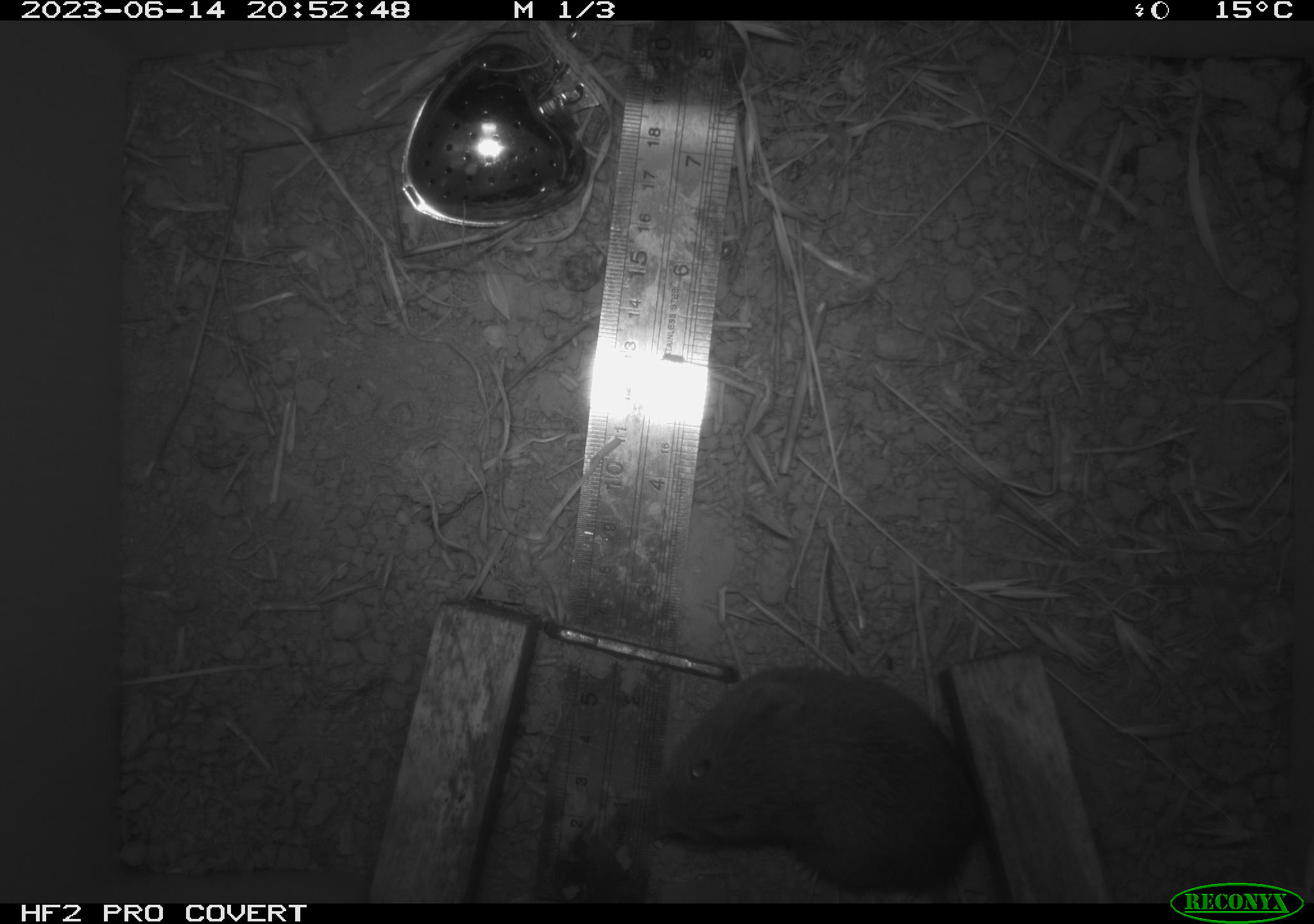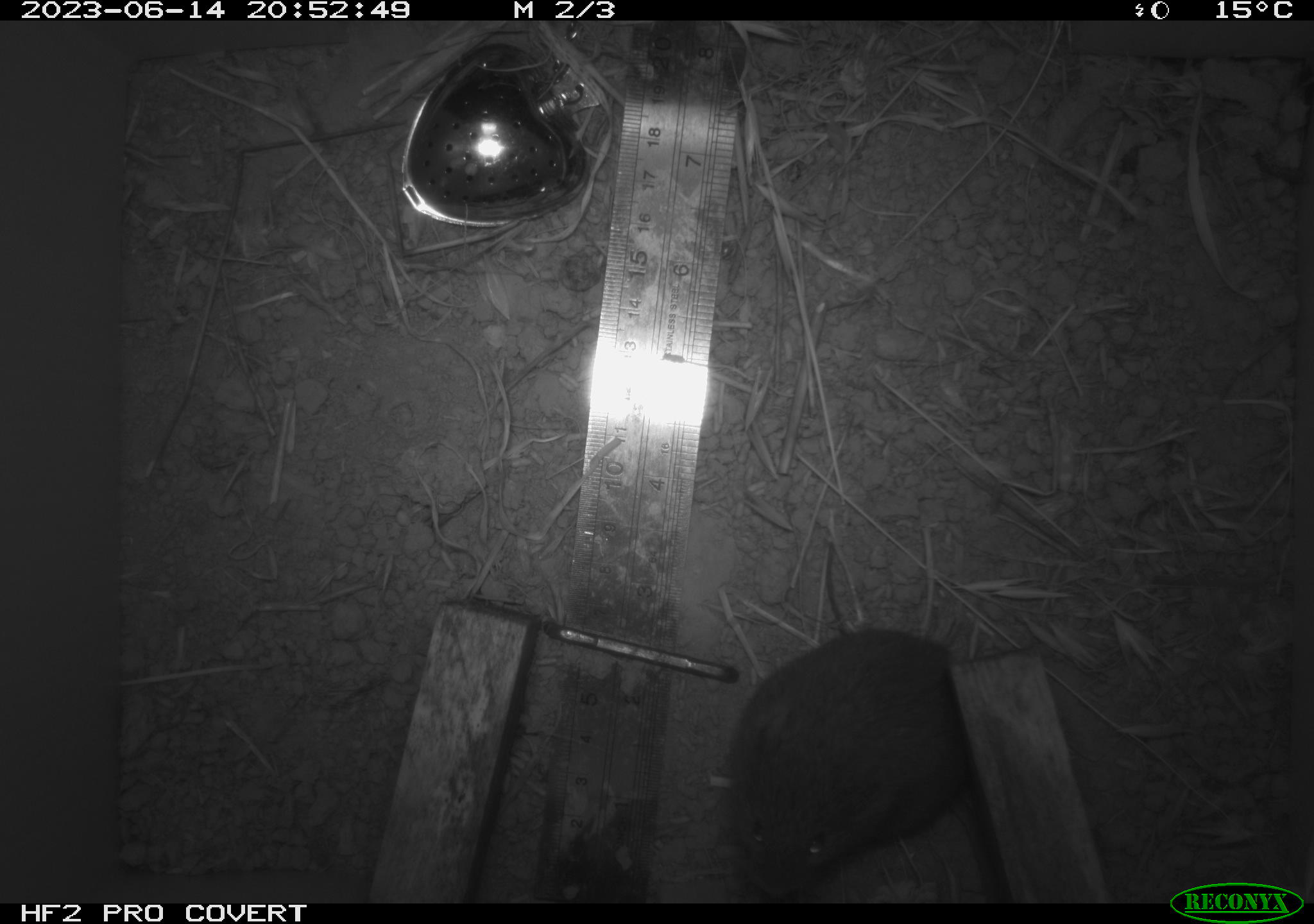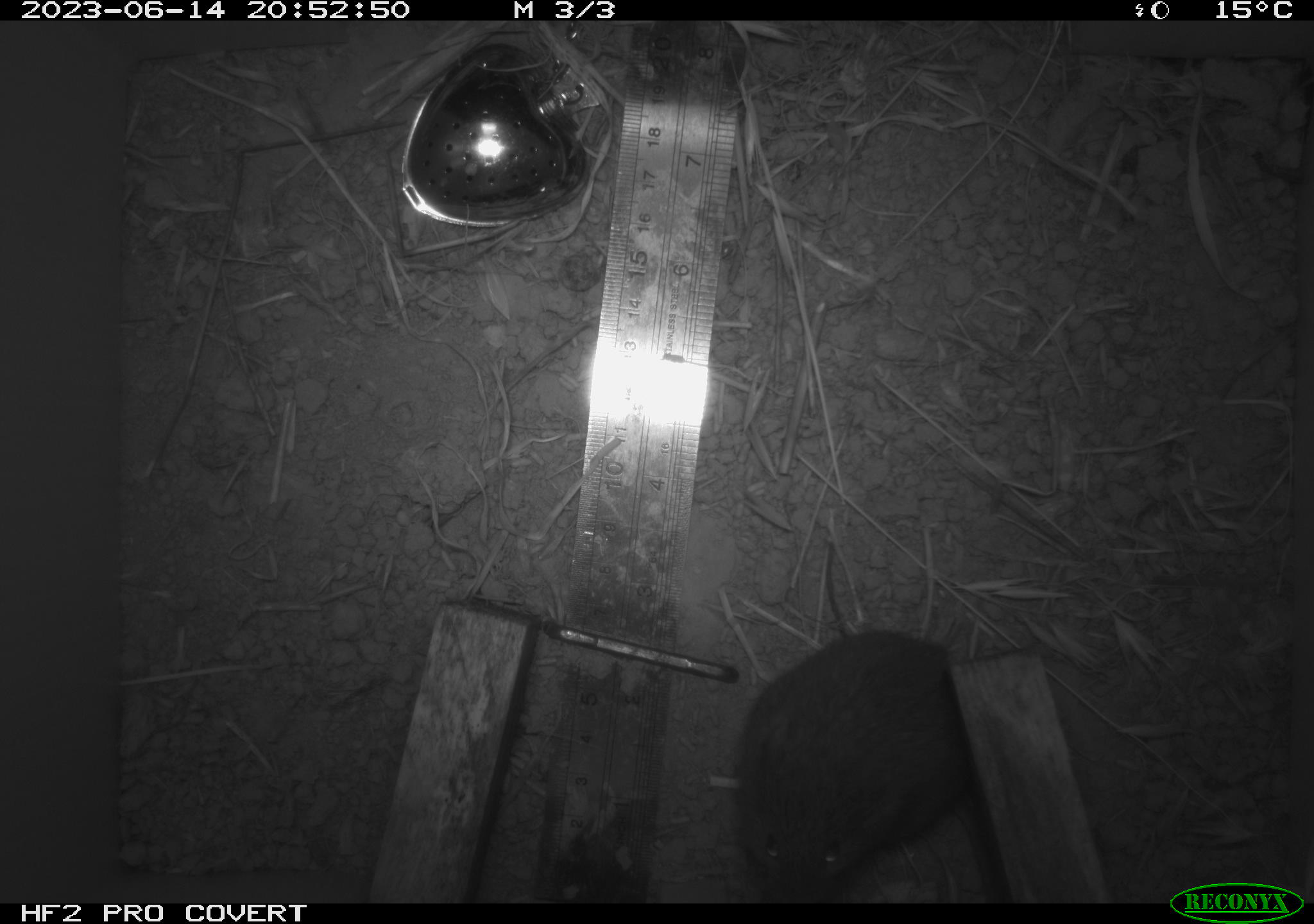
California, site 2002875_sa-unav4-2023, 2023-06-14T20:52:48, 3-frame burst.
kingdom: Animalia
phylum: Chordata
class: Mammalia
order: Rodentia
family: Cricetidae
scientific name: Arvicolinae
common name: voles, lemmings, and muskrats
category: arvicolinae subfamily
Arvicolinae subfamily (voles, lemmings, and muskrats) (Arvicolinae).